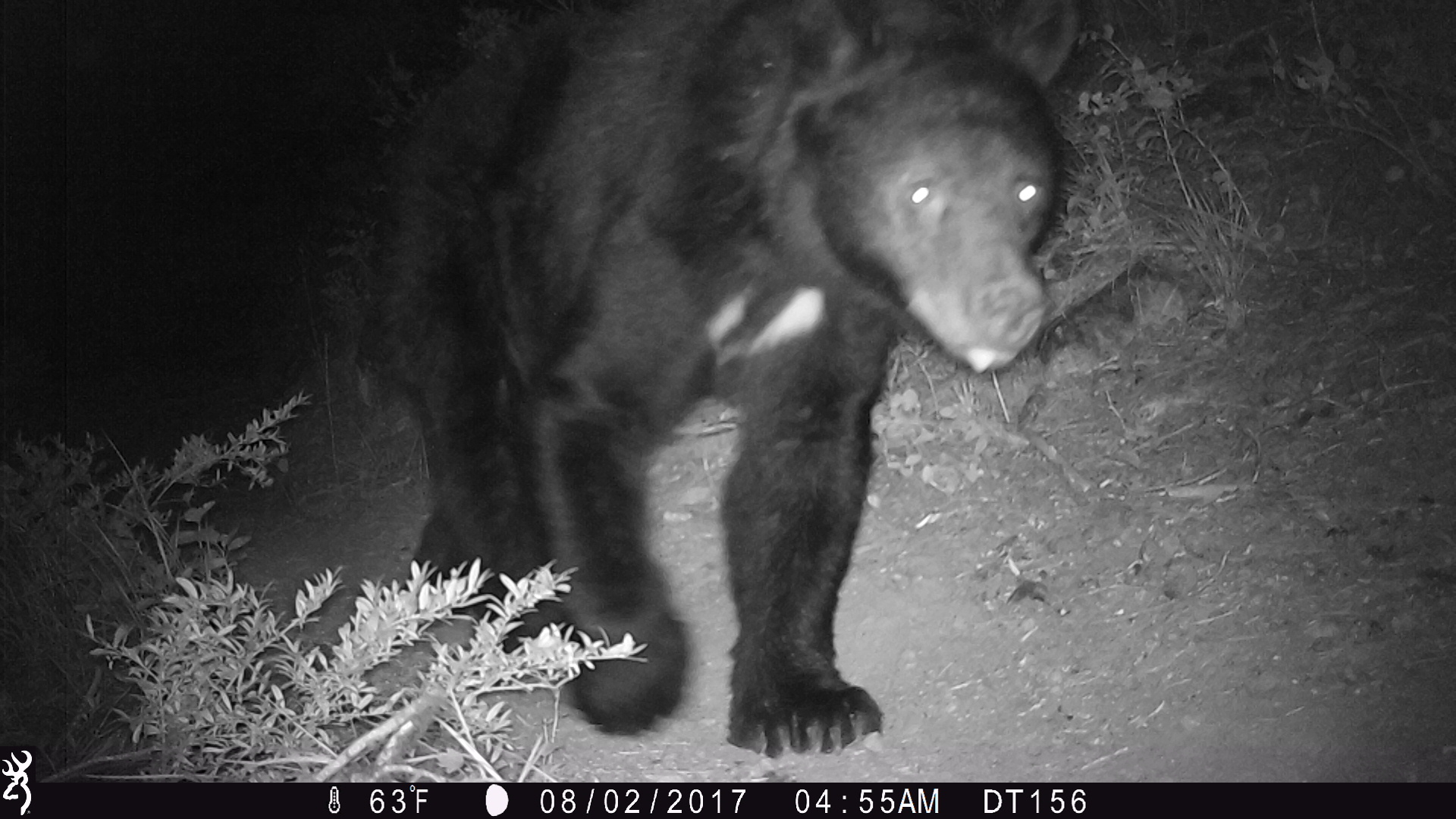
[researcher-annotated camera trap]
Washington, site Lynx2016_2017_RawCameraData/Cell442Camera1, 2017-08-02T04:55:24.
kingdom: Animalia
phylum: Chordata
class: Mammalia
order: Carnivora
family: Ursidae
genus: Ursus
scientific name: Ursus americanus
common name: american black bear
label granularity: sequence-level